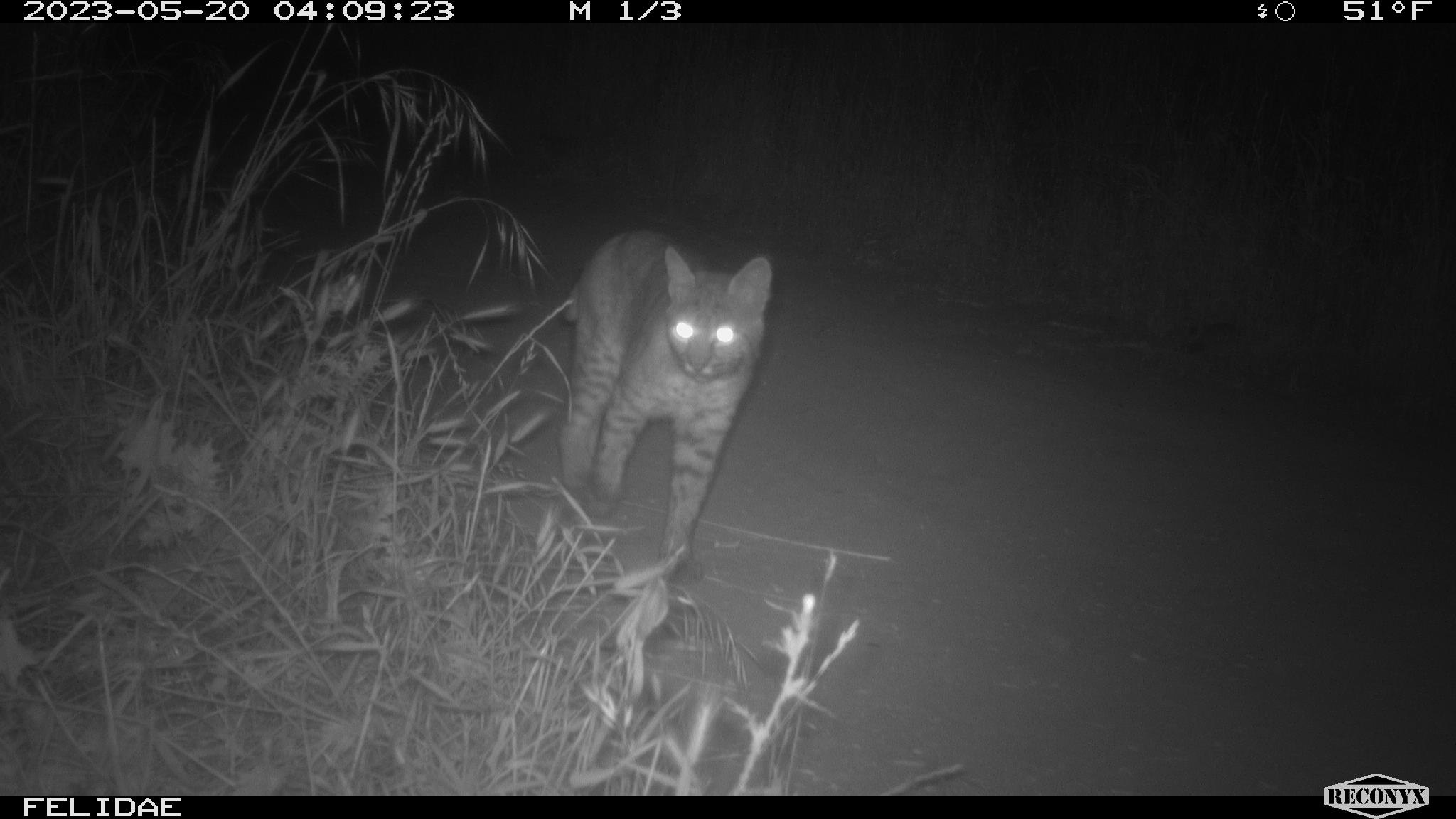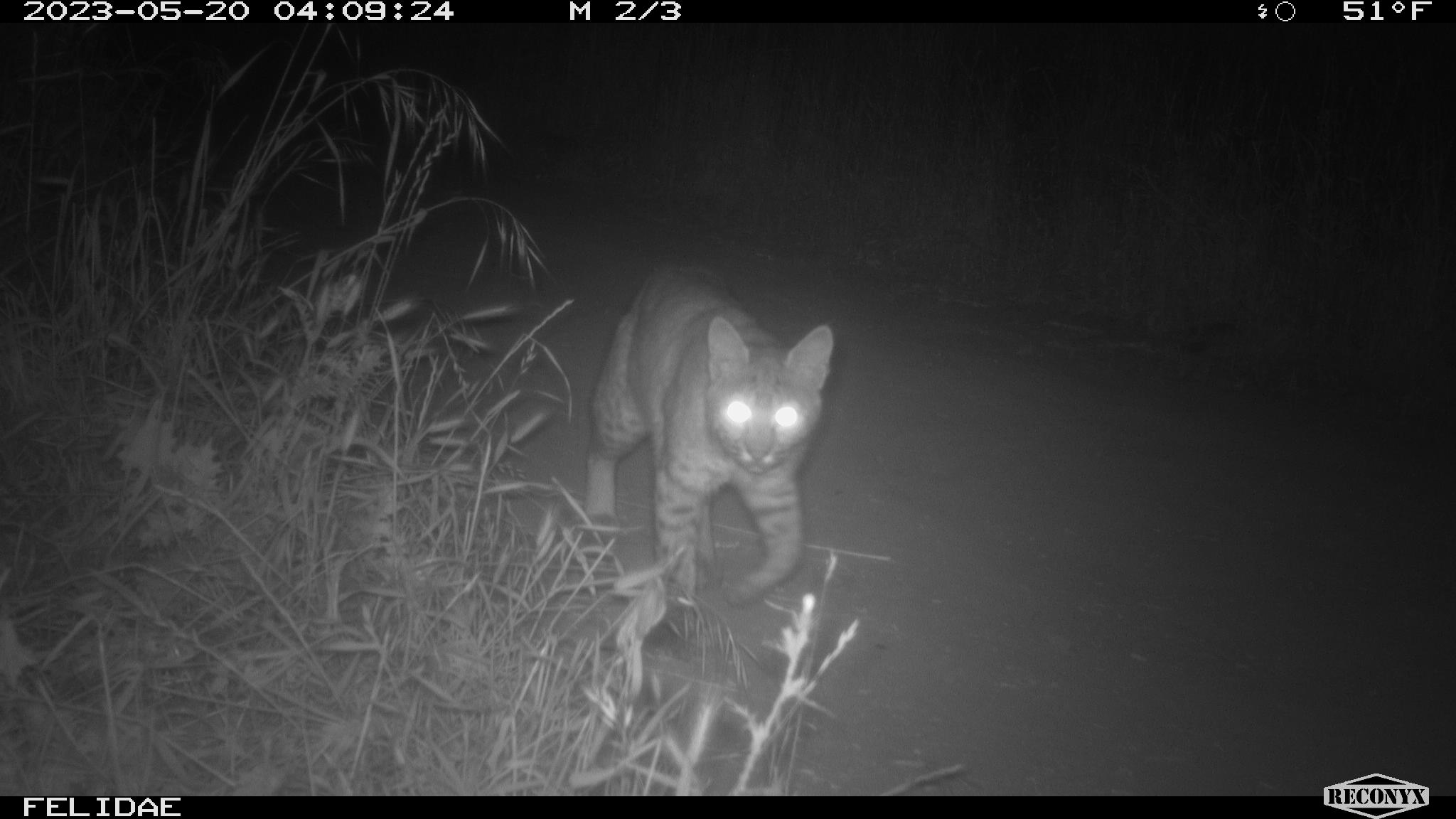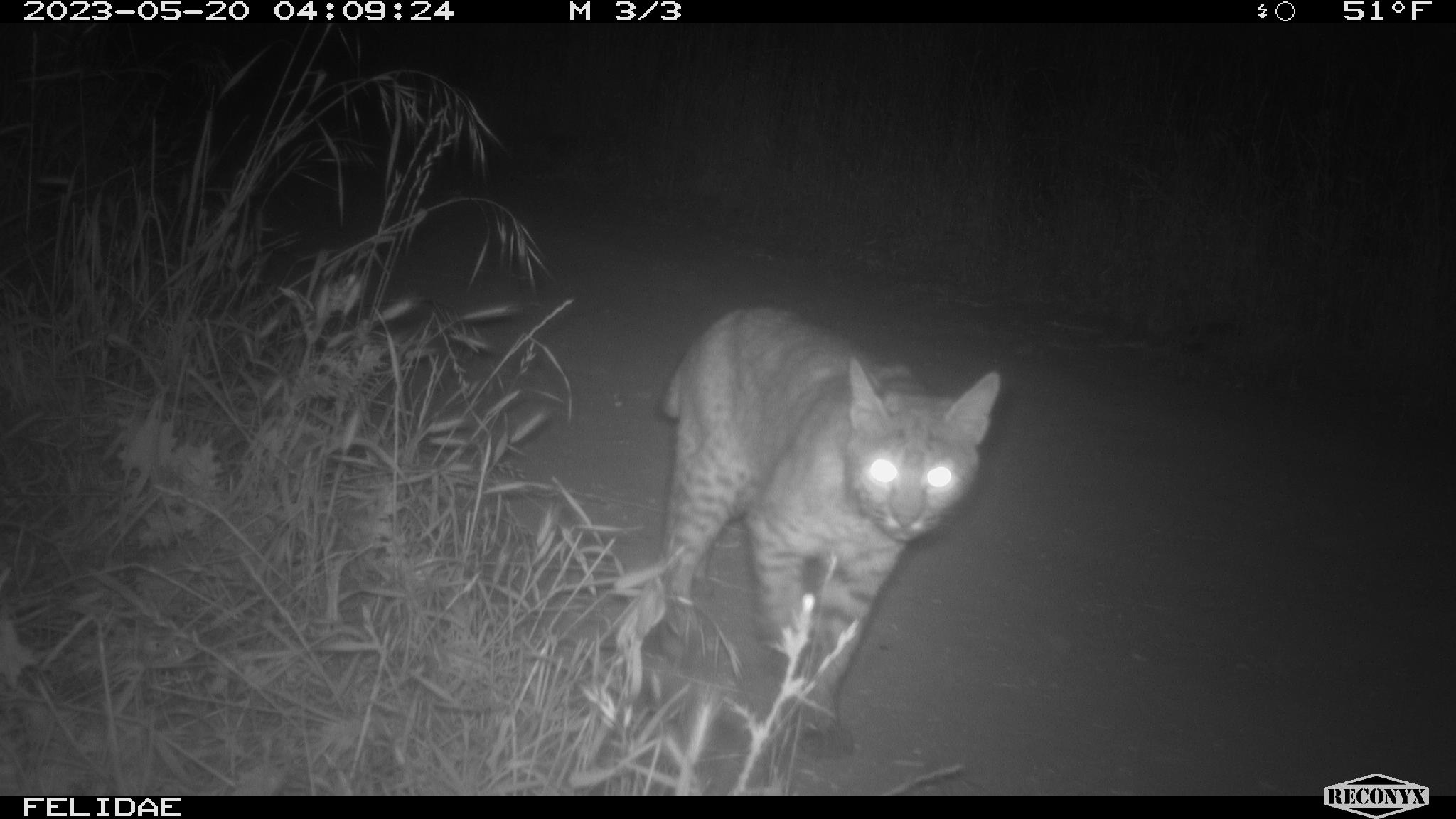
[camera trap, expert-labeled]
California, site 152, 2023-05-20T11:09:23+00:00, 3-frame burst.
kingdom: Animalia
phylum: Chordata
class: Mammalia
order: Carnivora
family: Felidae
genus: Lynx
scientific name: Lynx rufus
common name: bobcat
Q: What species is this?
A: Bobcat (Lynx rufus).